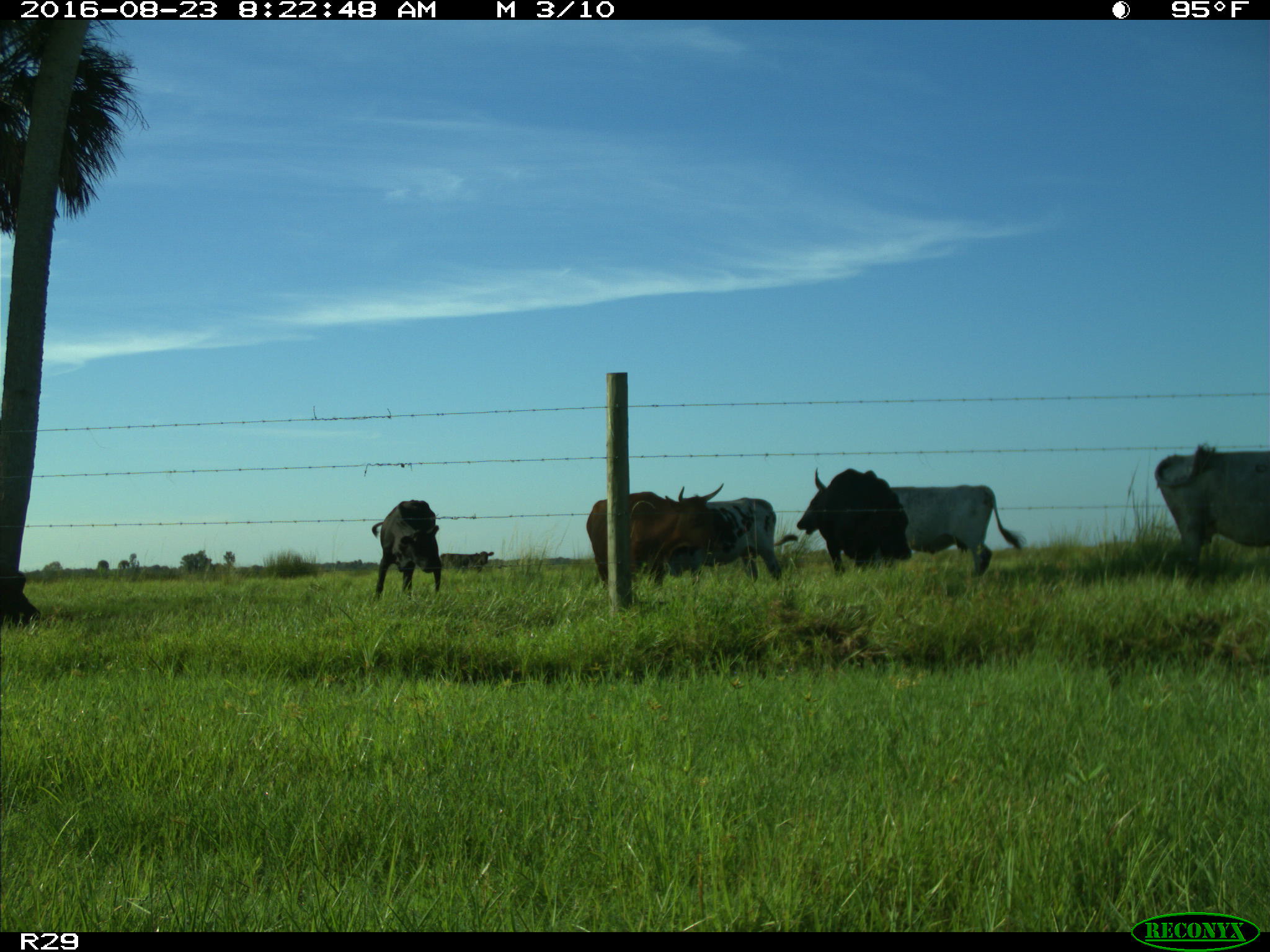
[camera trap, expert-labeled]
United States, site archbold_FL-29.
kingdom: Animalia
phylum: Chordata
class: Mammalia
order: Artiodactyla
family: Bovidae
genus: Bos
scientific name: Bos taurus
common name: domestic cow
Bos taurus (domestic cow).